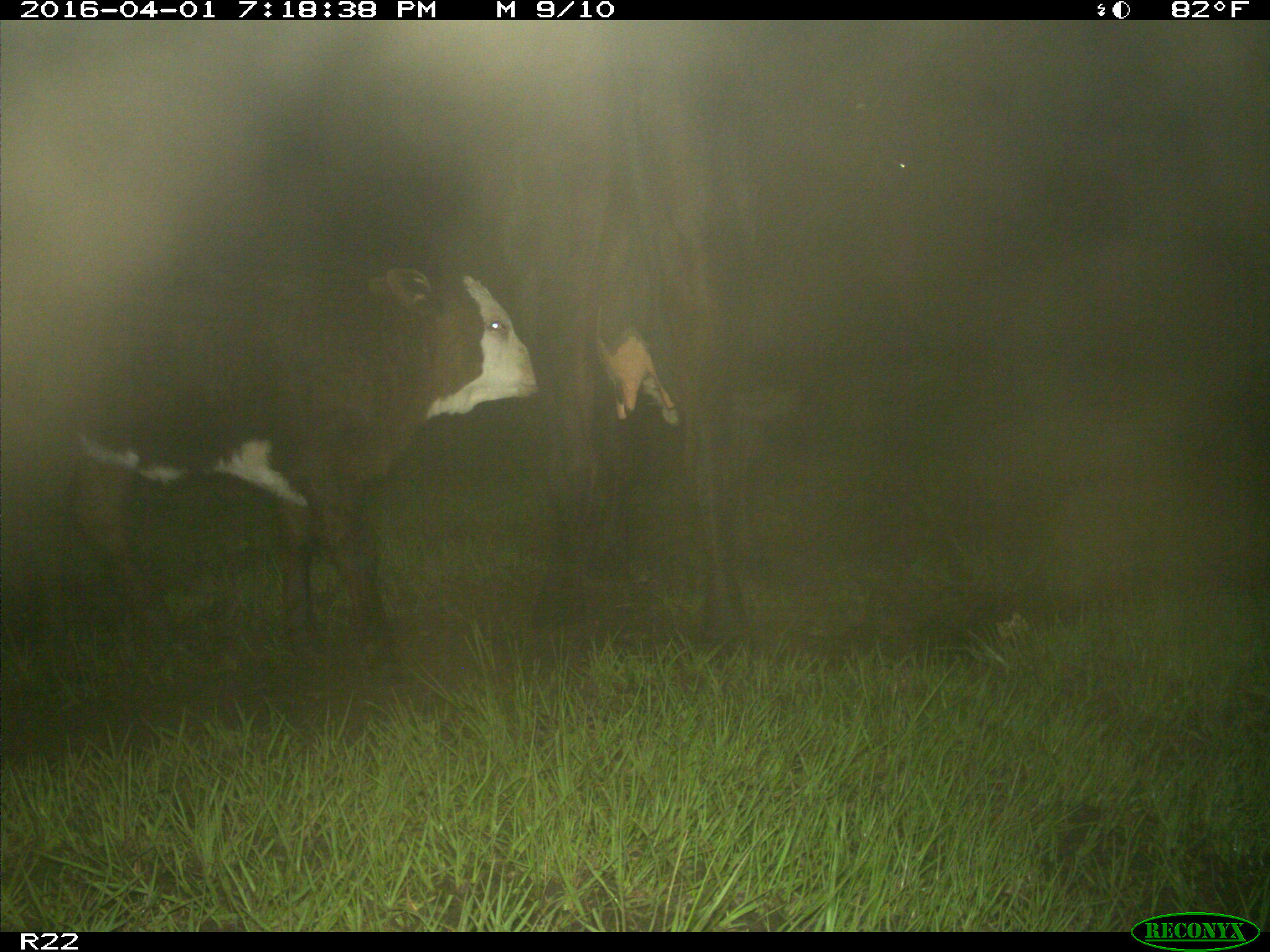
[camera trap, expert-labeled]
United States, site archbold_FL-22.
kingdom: Animalia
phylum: Chordata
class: Mammalia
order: Artiodactyla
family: Bovidae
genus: Bos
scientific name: Bos taurus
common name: domestic cow